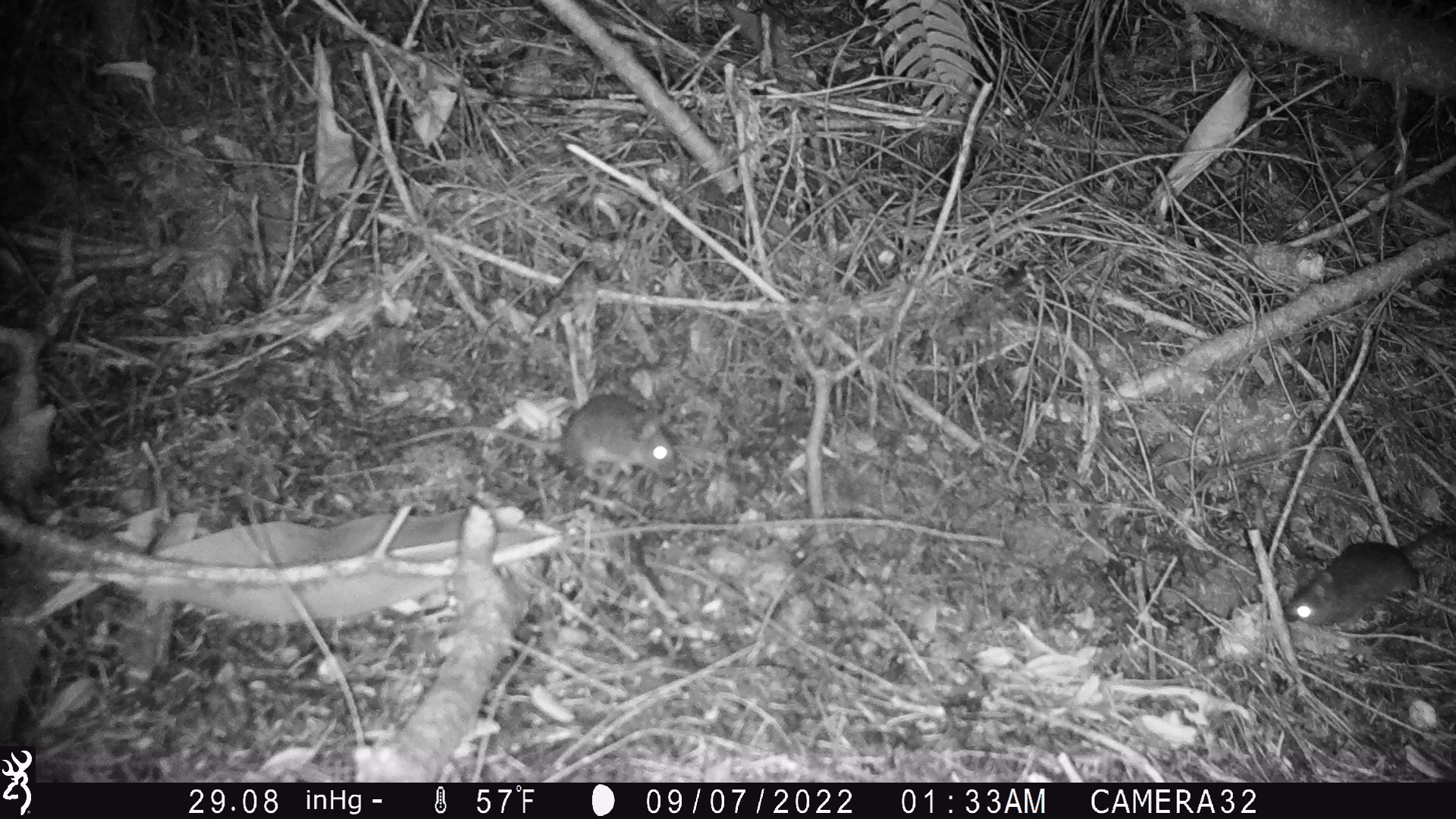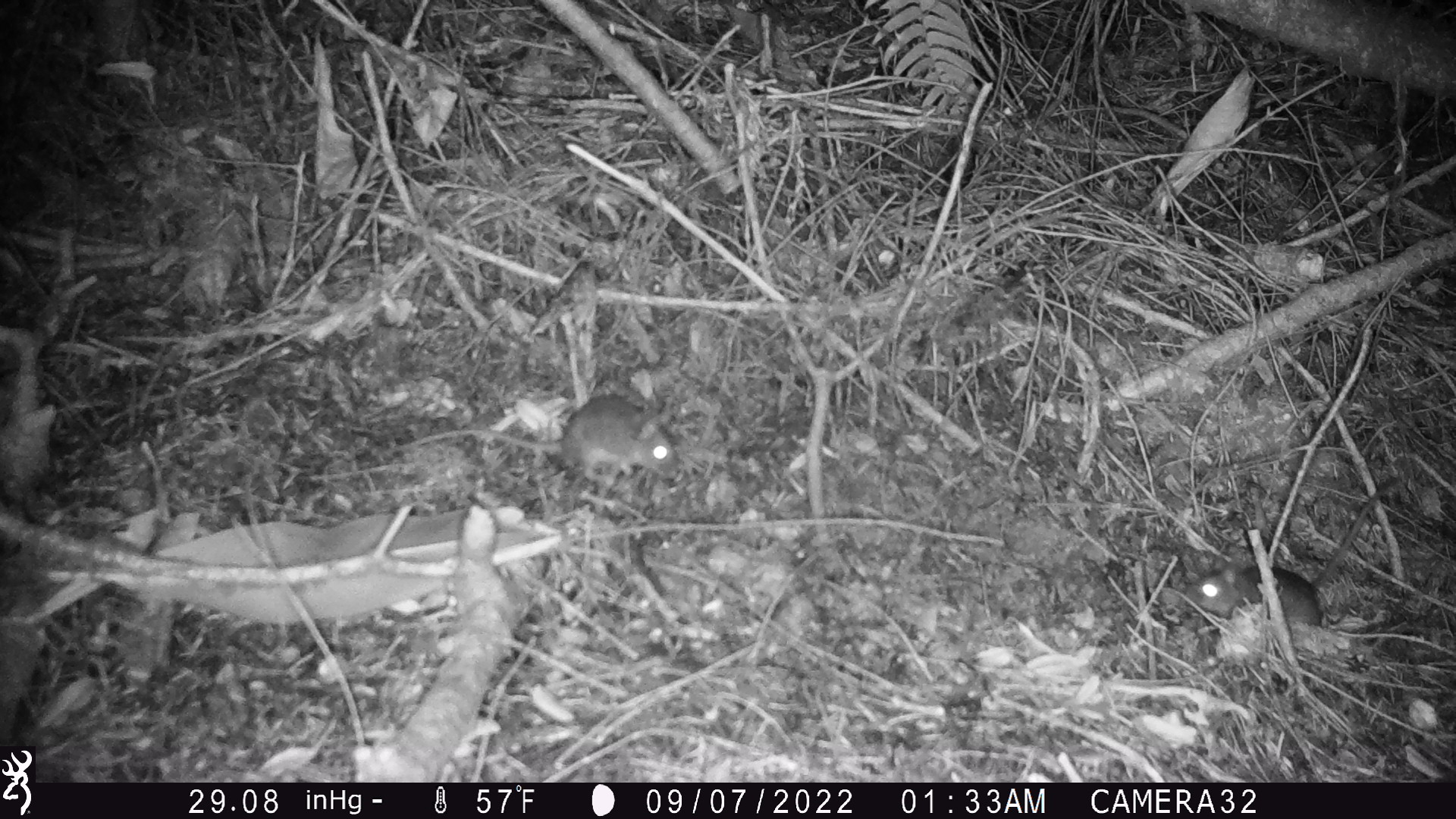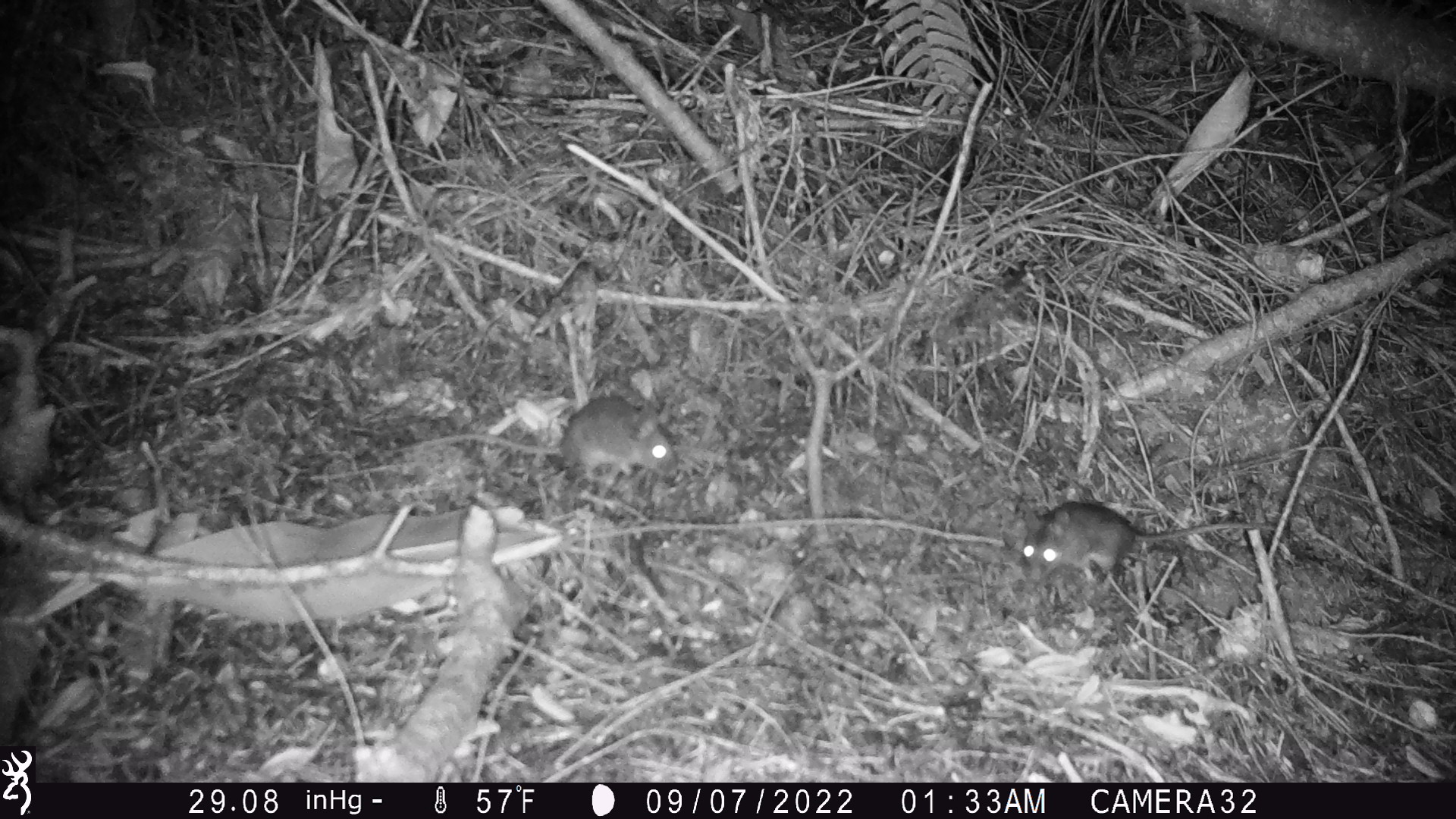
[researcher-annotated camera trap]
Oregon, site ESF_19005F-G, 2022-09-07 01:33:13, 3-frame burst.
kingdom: Animalia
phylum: Chordata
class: Mammalia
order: Rodentia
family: Cricetidae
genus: Neotoma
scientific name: Neotoma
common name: woodrats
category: neotoma species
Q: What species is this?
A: Neotoma species (woodrats) (Neotoma).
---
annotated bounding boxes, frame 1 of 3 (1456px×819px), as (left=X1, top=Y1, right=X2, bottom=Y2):
neotoma species: (left=363, top=386, right=682, bottom=492); (left=1270, top=520, right=1451, bottom=634)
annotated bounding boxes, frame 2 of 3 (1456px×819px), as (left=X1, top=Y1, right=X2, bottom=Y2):
neotoma species: (left=376, top=371, right=687, bottom=497); (left=1181, top=475, right=1401, bottom=636)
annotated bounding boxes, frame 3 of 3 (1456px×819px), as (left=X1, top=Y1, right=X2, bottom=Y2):
neotoma species: (left=394, top=394, right=685, bottom=494); (left=1004, top=488, right=1279, bottom=585)